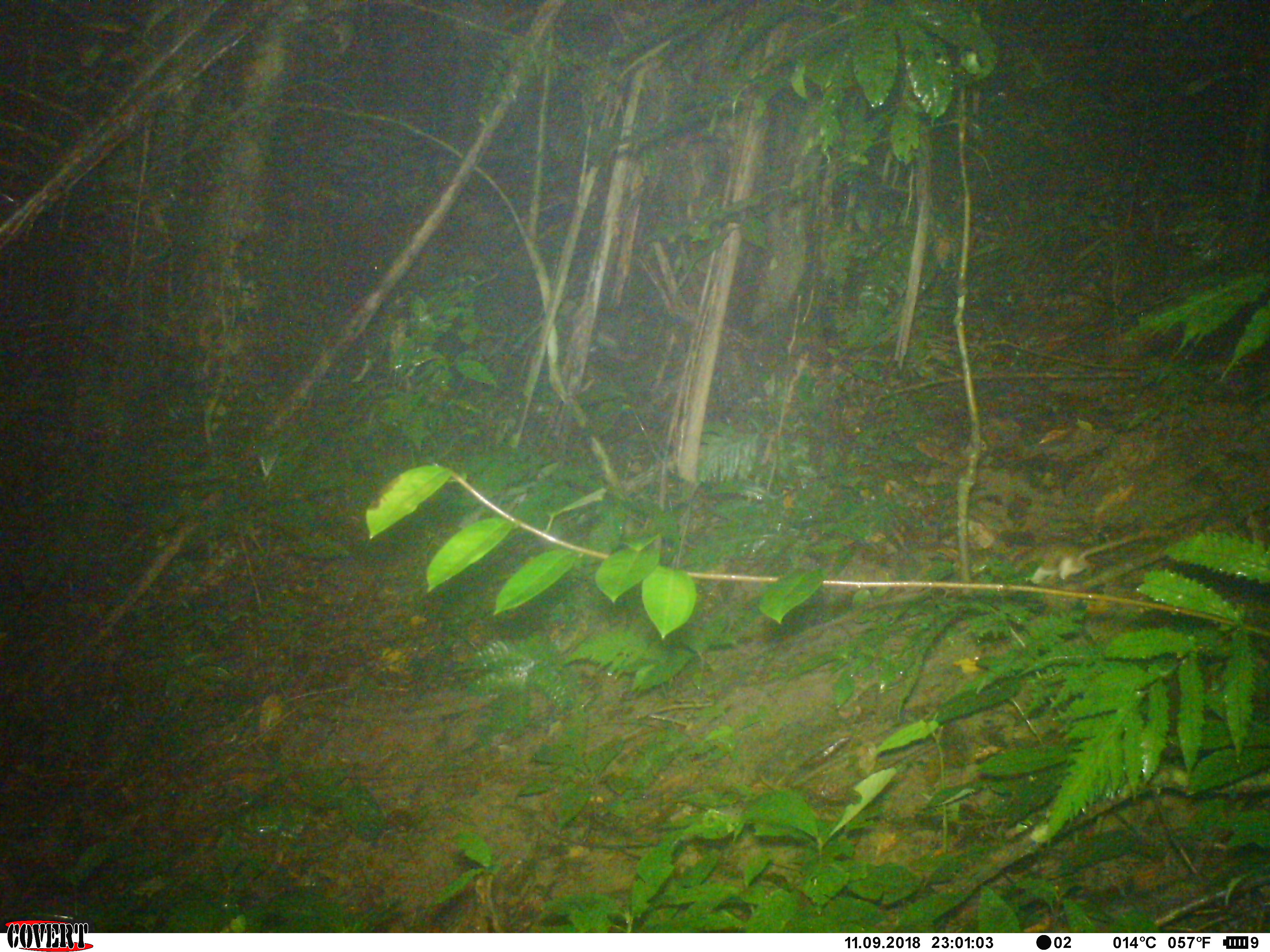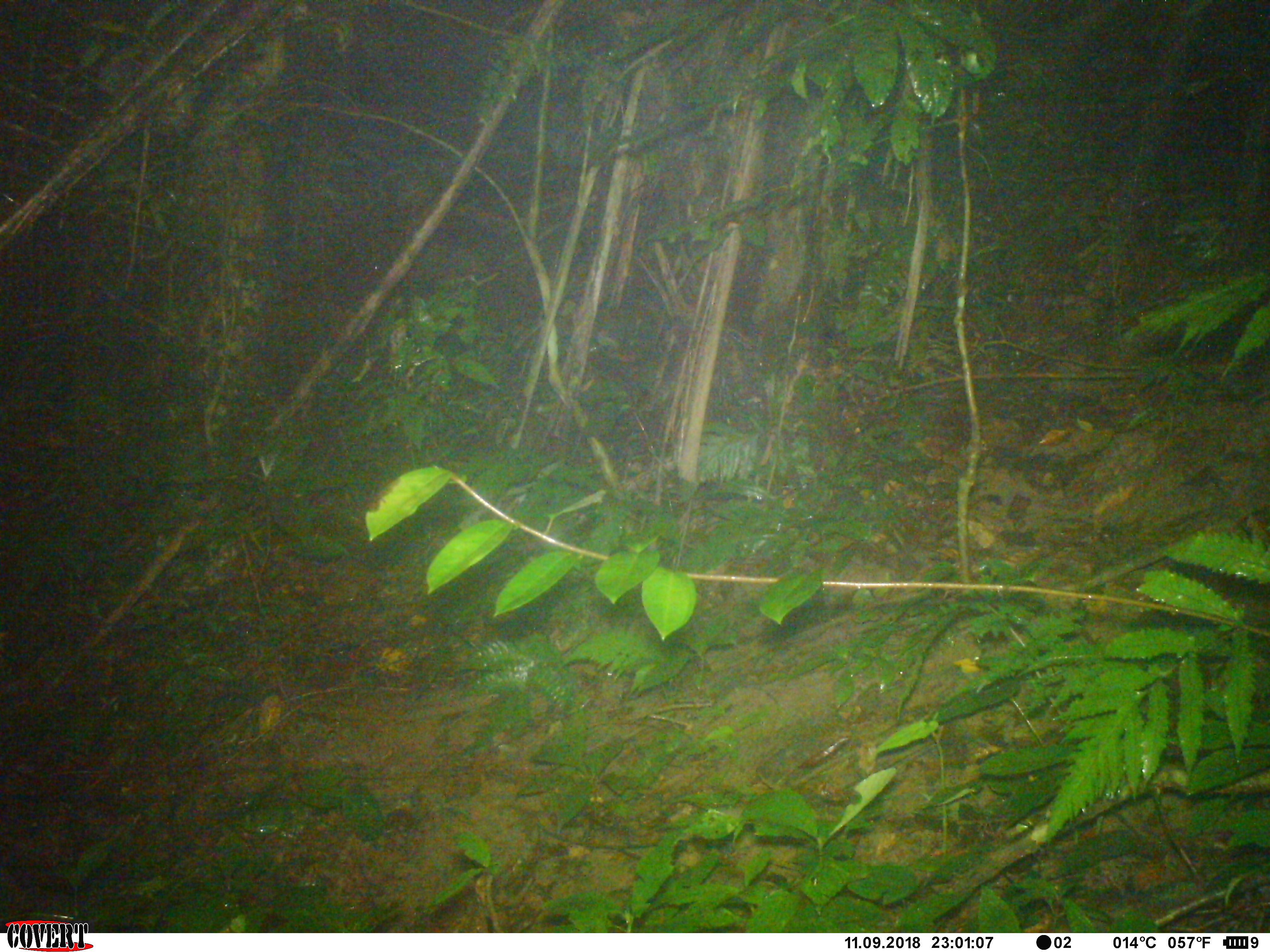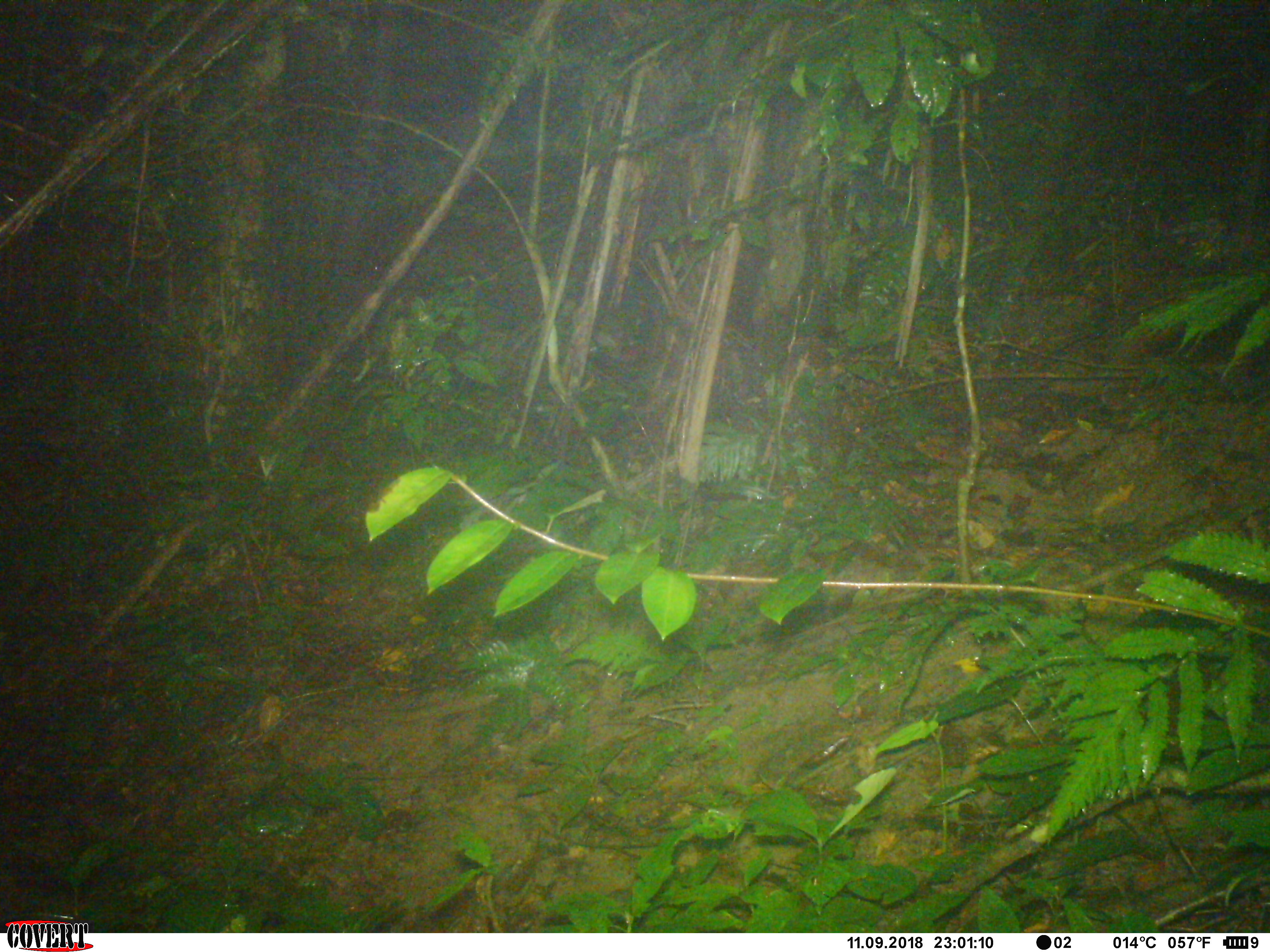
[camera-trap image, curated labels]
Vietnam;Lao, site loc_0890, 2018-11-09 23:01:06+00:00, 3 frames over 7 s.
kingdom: Animalia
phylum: Chordata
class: Mammalia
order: Rodentia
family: Muridae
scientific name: Muridae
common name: old-world mice and rats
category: unidentified murid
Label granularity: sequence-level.